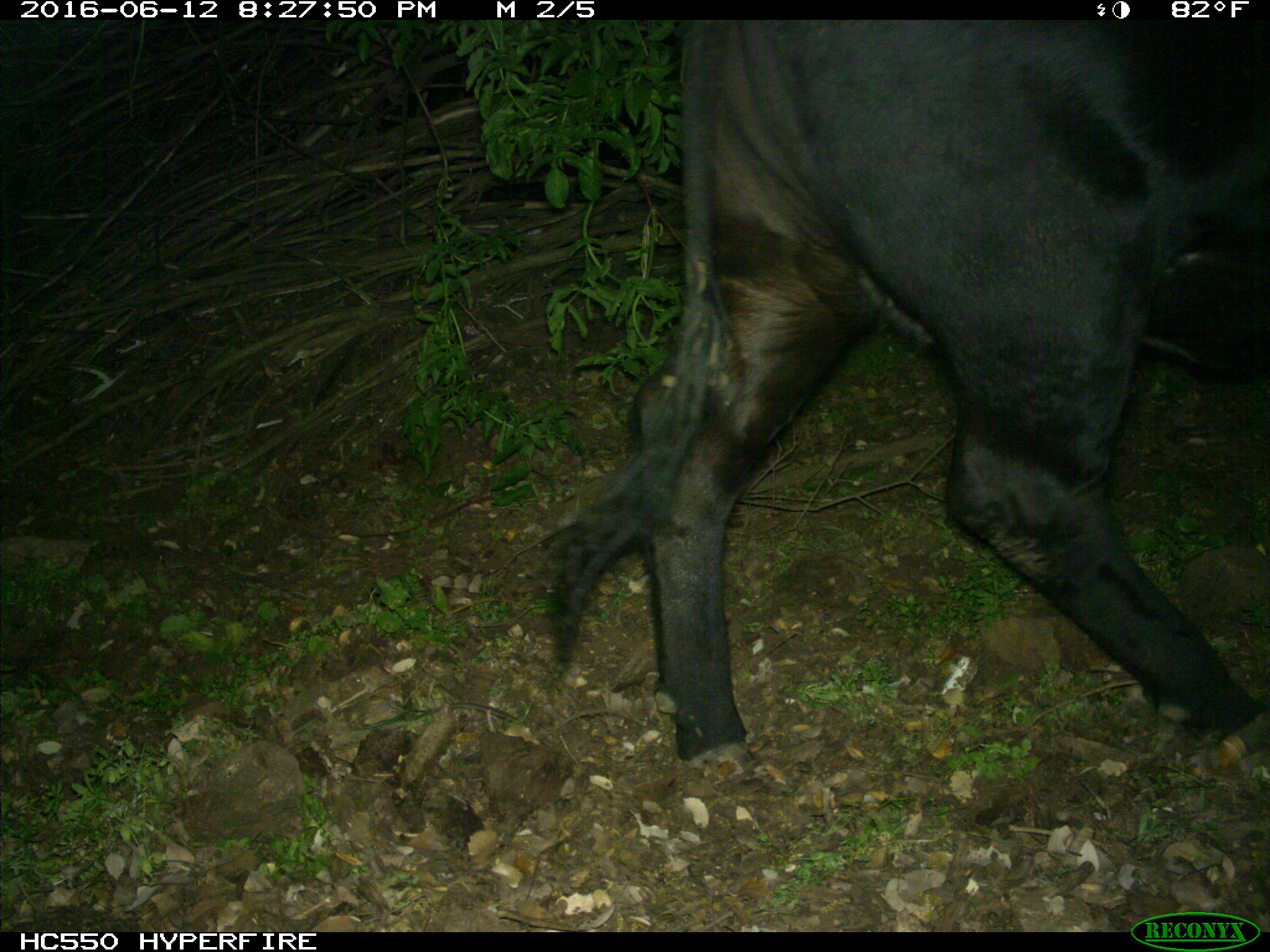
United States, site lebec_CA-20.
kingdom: Animalia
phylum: Chordata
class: Mammalia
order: Artiodactyla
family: Bovidae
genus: Bos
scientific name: Bos taurus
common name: domestic cow